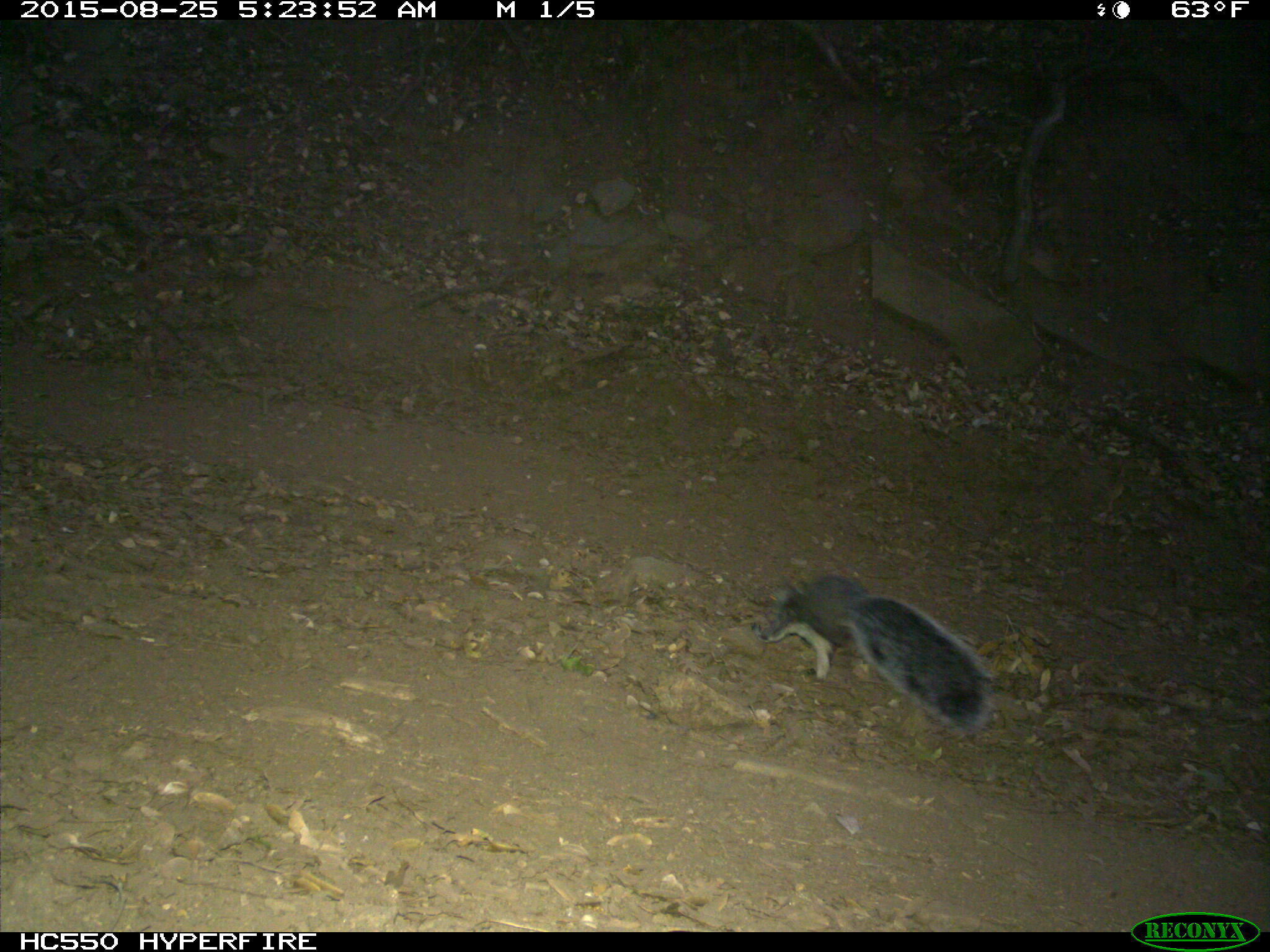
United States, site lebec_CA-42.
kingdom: Animalia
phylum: Chordata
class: Mammalia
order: Rodentia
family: Sciuridae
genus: Sciurus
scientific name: Sciurus carolinensis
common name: eastern gray squirrel